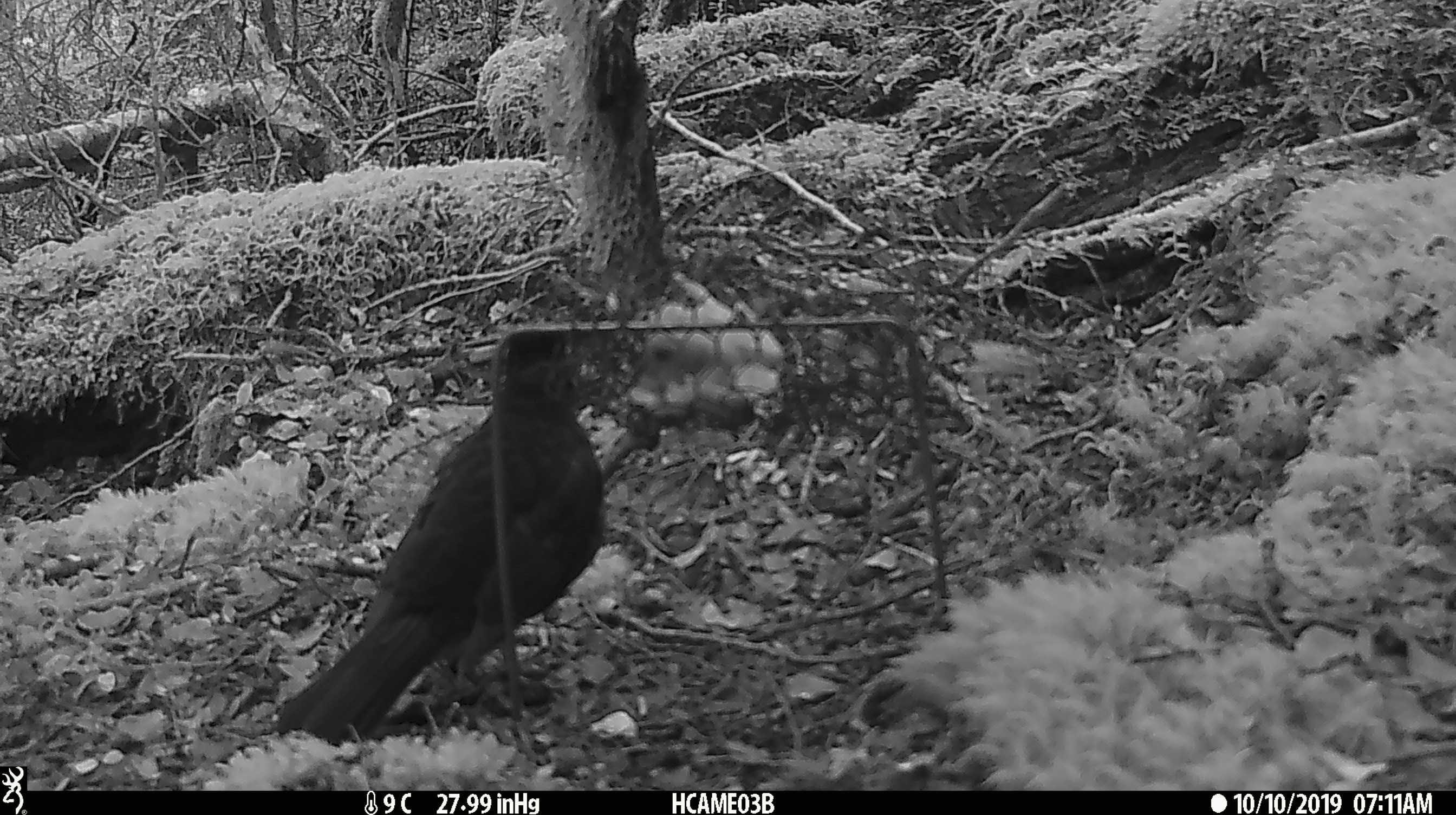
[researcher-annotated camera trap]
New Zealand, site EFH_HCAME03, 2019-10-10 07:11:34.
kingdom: Animalia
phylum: Chordata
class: Aves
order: Passeriformes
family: Turdidae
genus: Turdus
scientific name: Turdus merula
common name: eurasian blackbird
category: blackbird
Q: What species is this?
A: Blackbird (eurasian blackbird) (Turdus merula).